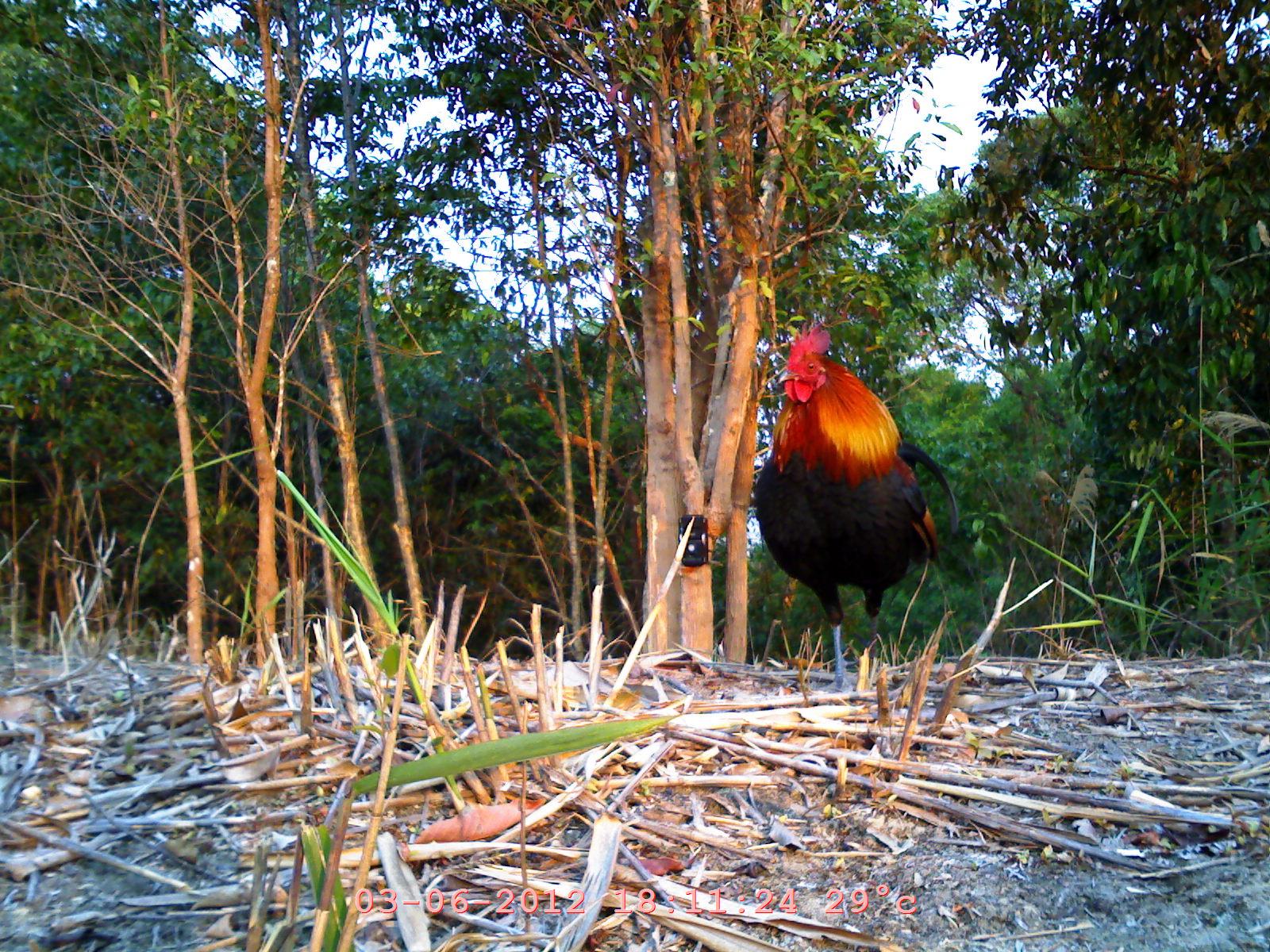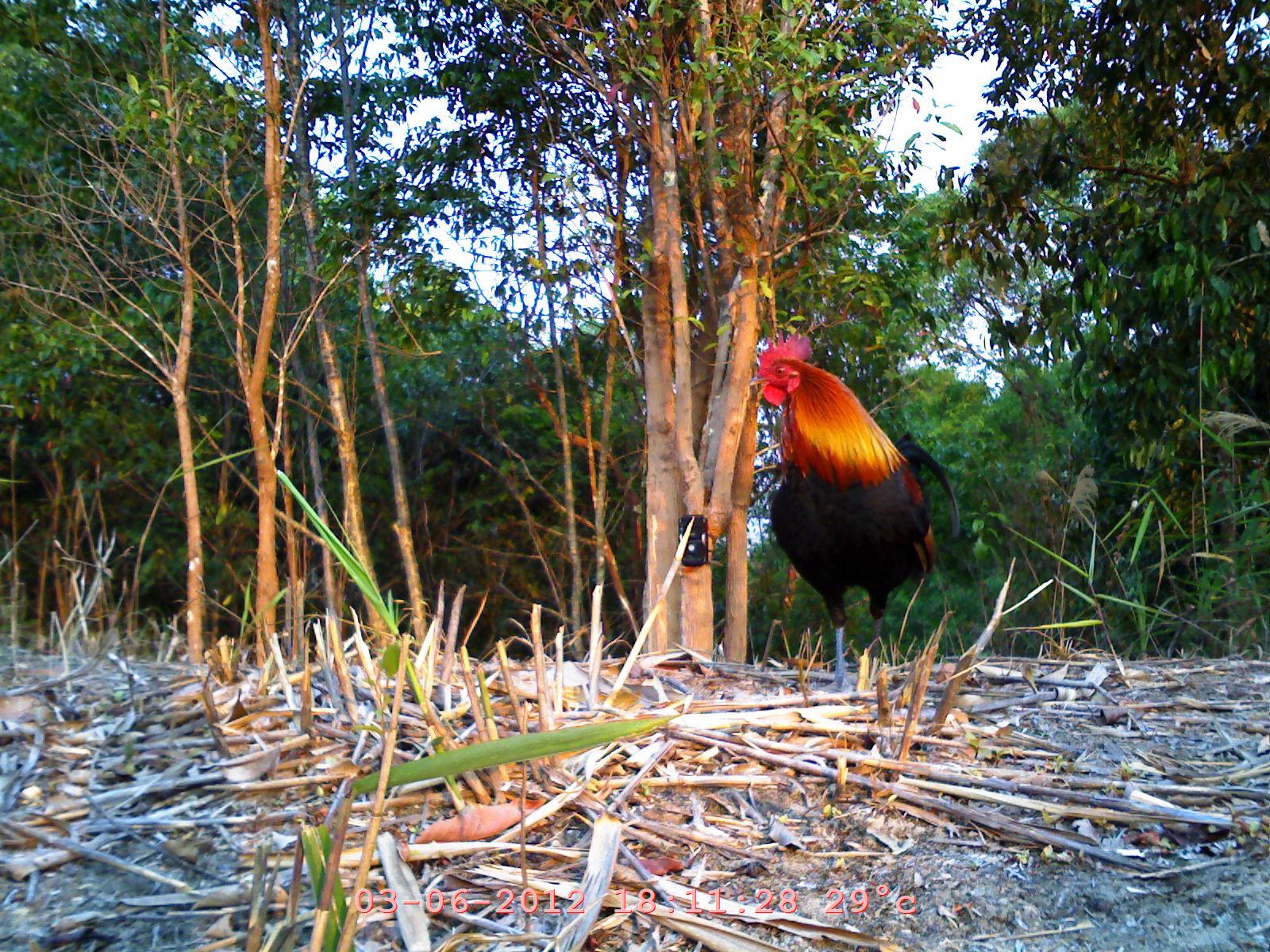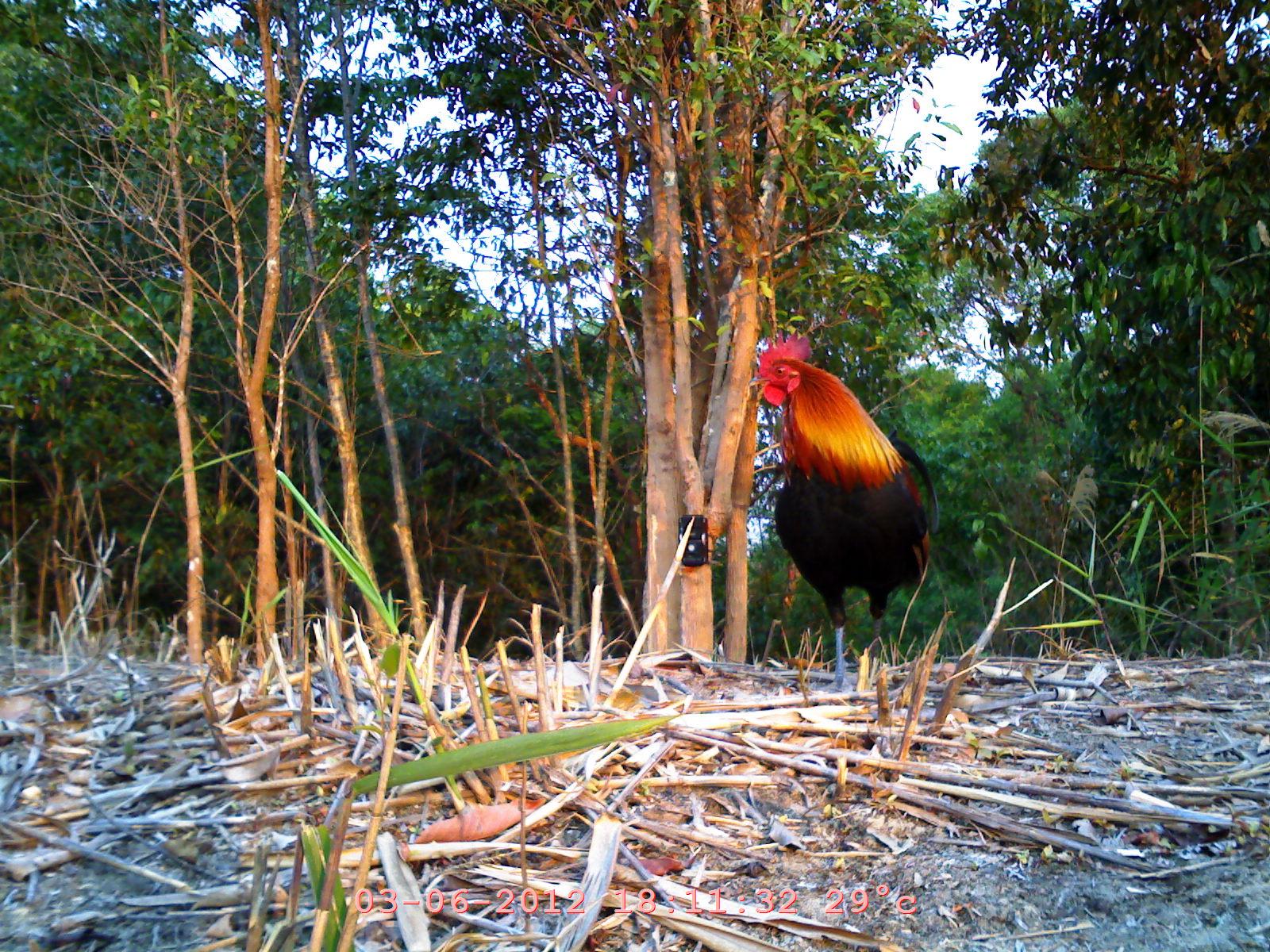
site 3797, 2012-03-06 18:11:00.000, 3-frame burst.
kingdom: Animalia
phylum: Chordata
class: Aves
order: Galliformes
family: Phasianidae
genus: Gallus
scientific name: Gallus gallus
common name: red junglefowl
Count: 1.